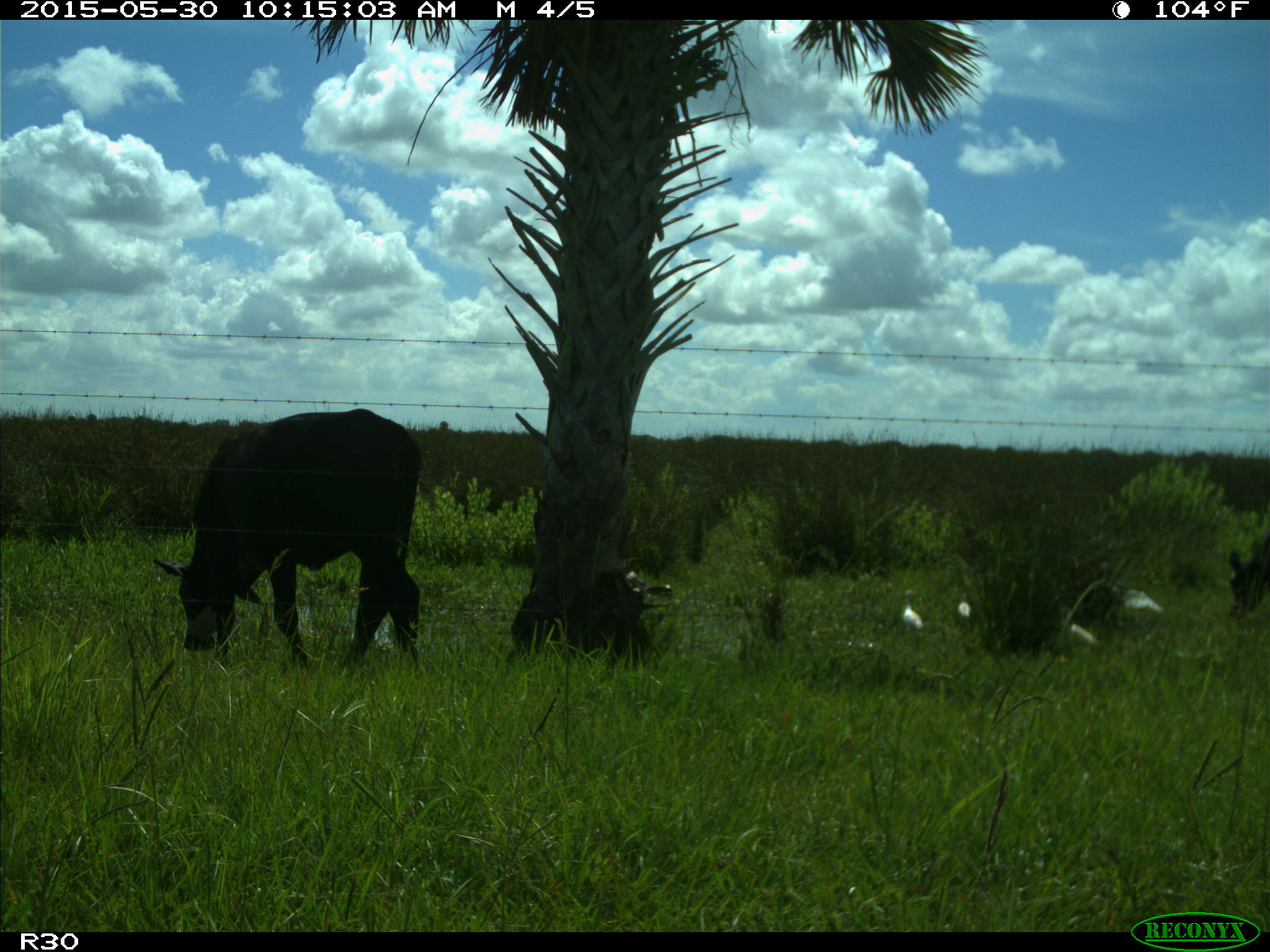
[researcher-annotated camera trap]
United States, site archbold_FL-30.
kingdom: Animalia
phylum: Chordata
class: Mammalia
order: Artiodactyla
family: Bovidae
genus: Bos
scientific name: Bos taurus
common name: domestic cow